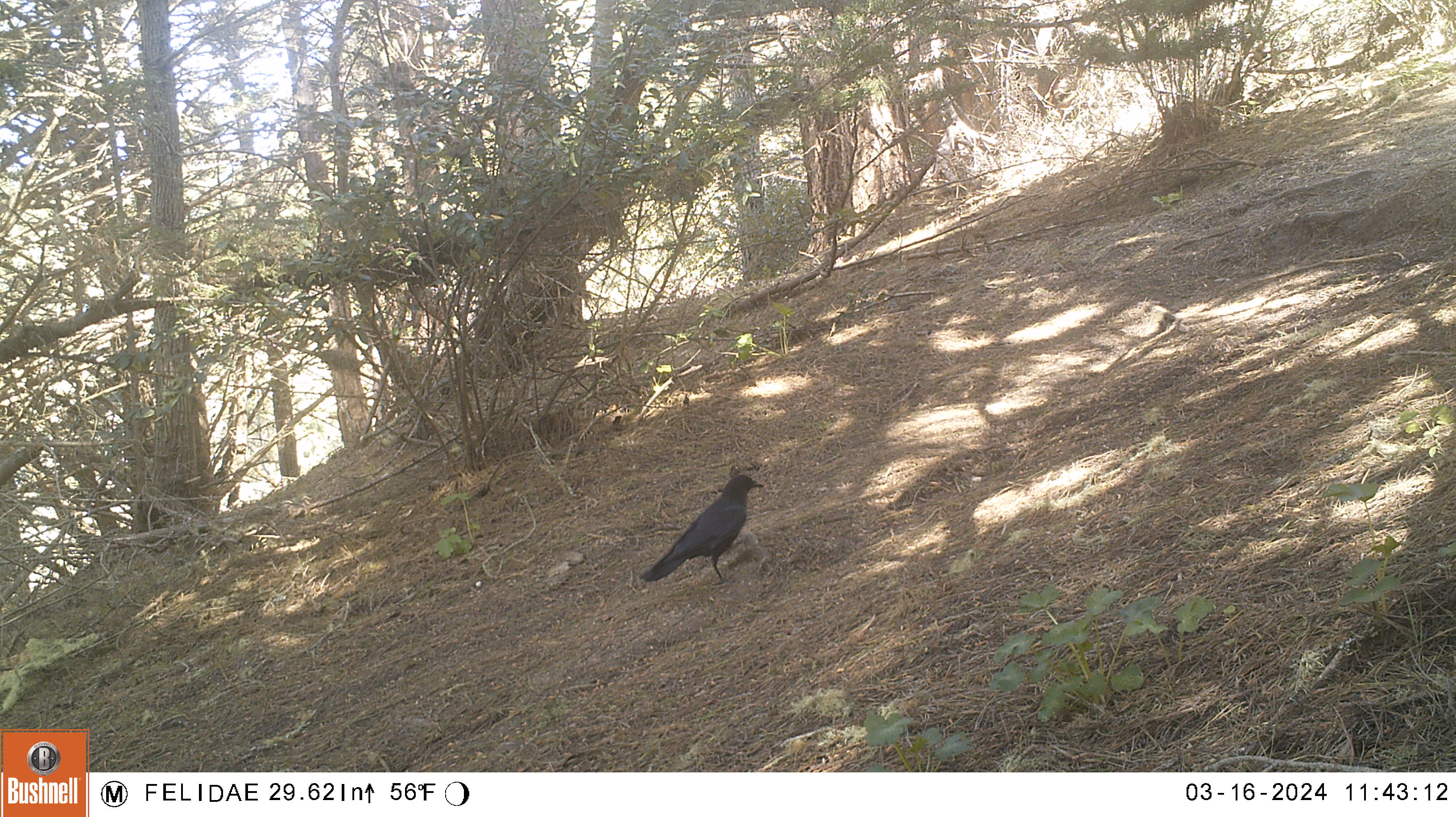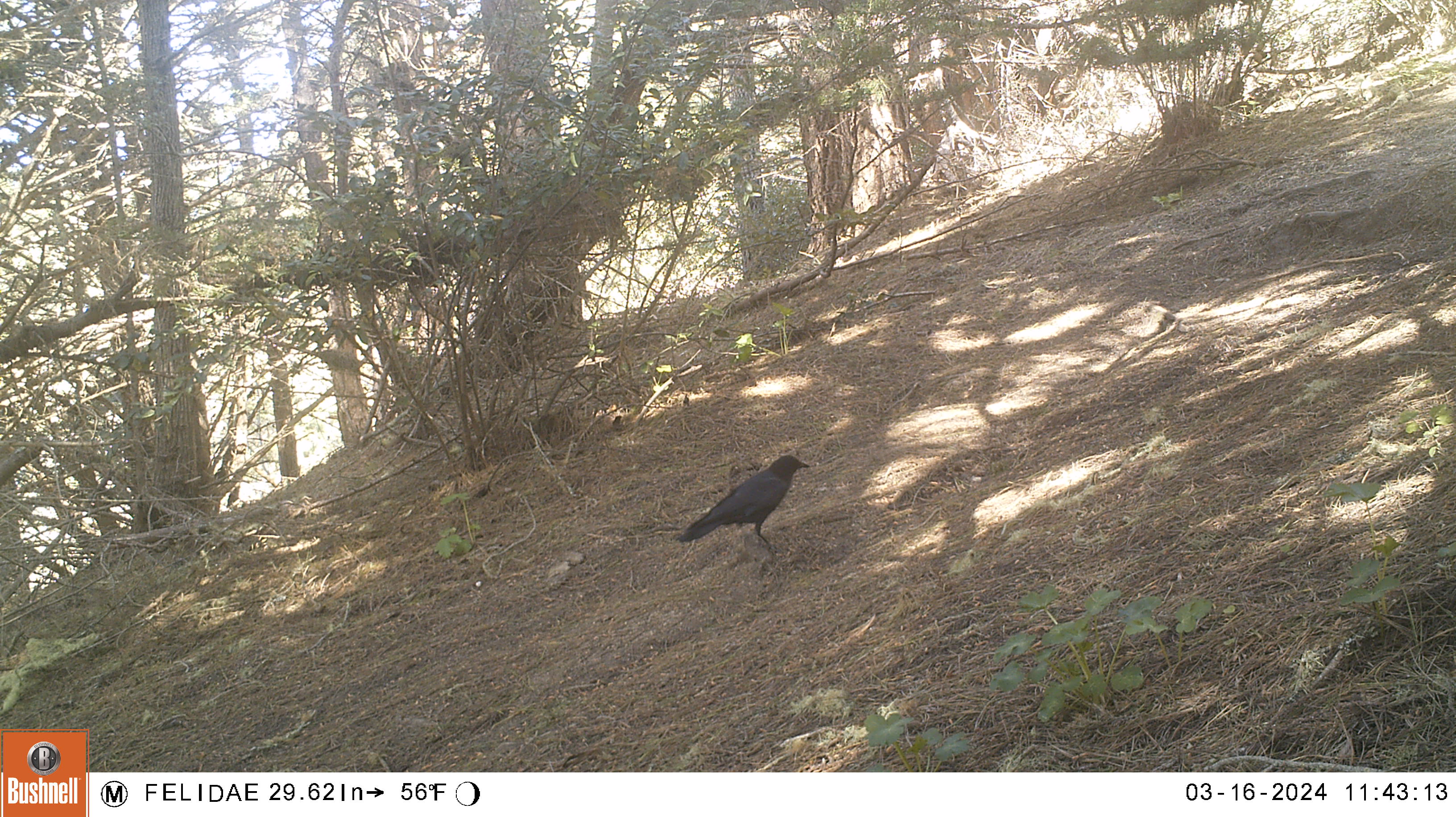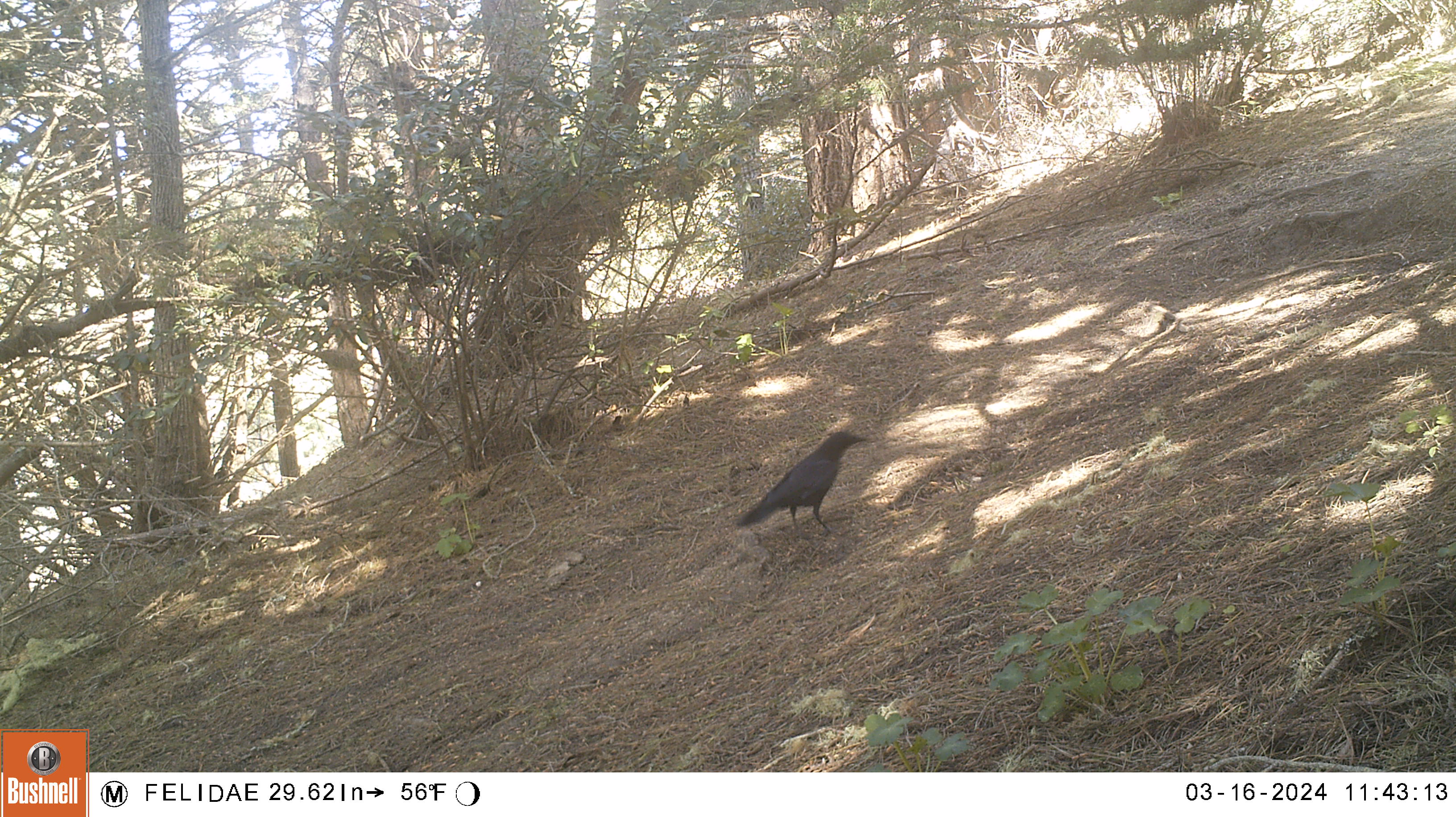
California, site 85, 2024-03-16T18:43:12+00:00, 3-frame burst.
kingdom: Animalia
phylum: Chordata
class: Aves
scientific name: Aves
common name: bird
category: unknown bird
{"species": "unknown bird (bird) (Aves)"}